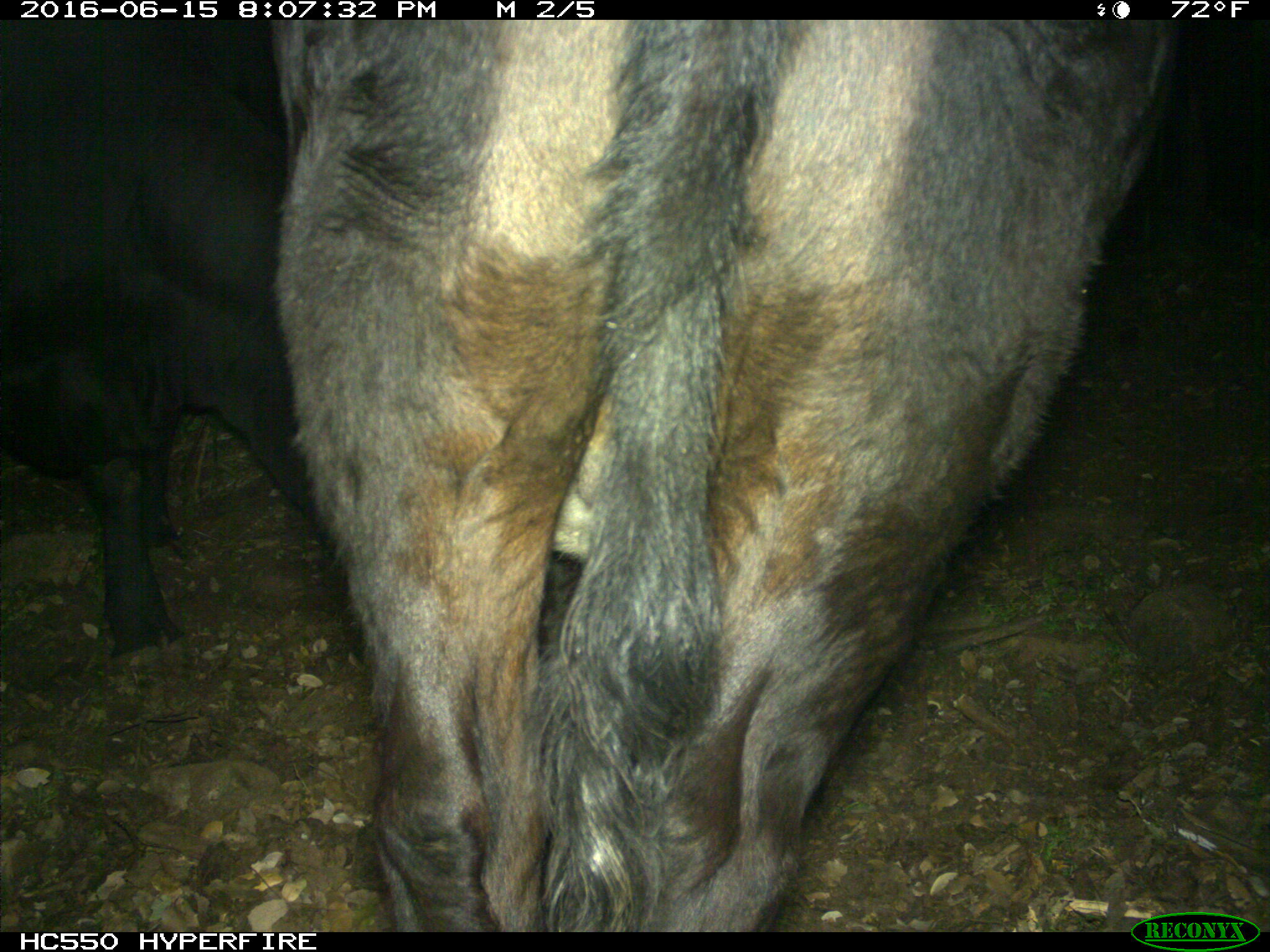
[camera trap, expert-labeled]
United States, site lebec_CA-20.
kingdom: Animalia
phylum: Chordata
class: Mammalia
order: Artiodactyla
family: Bovidae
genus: Bos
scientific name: Bos taurus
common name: domestic cow